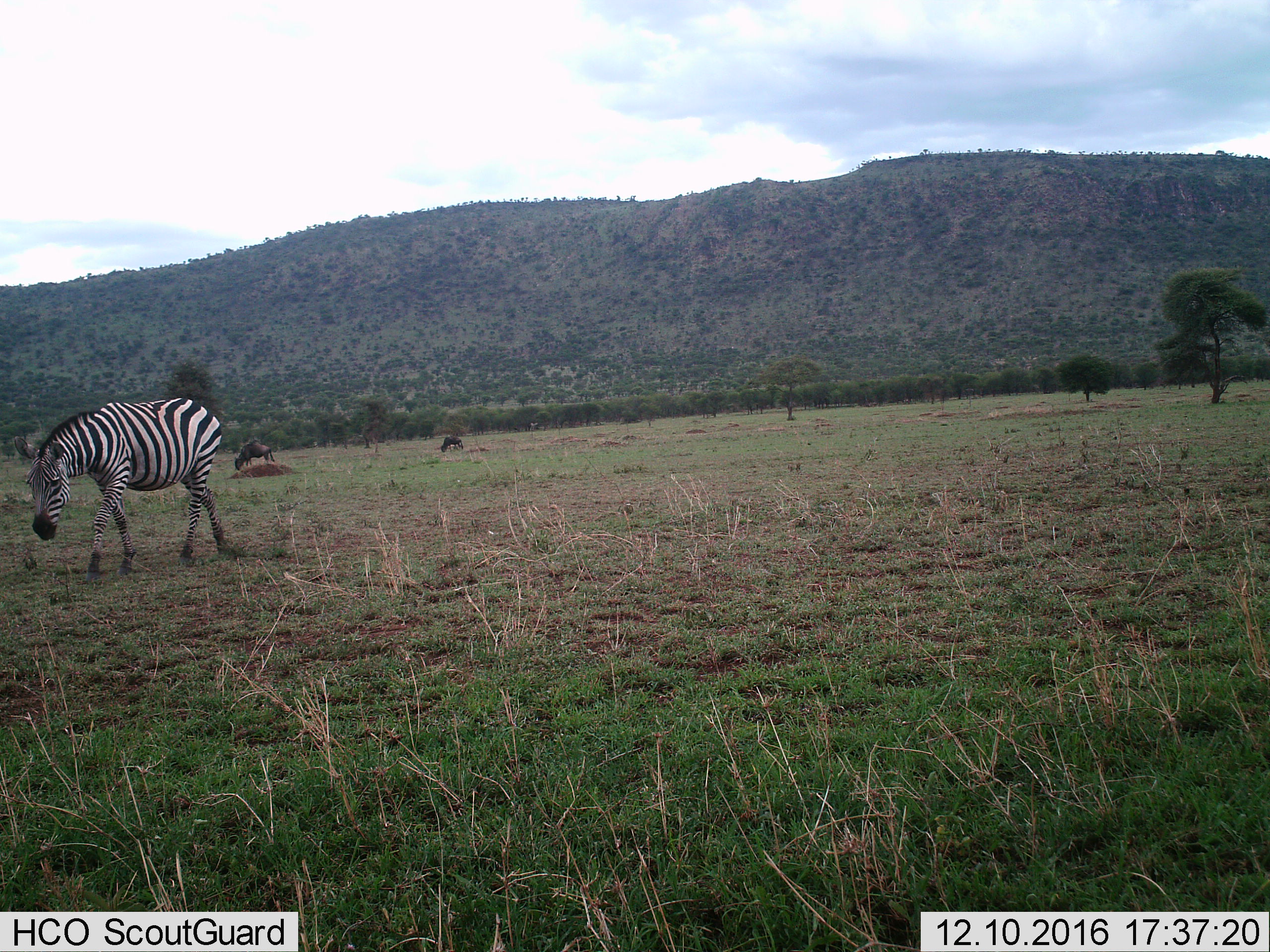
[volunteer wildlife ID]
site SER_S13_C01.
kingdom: Animalia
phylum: Chordata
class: Mammalia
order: Artiodactyla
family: Bovidae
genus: Connochaetes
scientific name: Connochaetes taurinus taurinus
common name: blue wildebeest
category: wildebeestblue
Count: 2.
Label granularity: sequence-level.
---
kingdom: Animalia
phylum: Chordata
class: Mammalia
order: Perissodactyla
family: Equidae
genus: Equus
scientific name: Equus quagga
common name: plains zebra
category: zebraplains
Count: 1.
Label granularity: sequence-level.